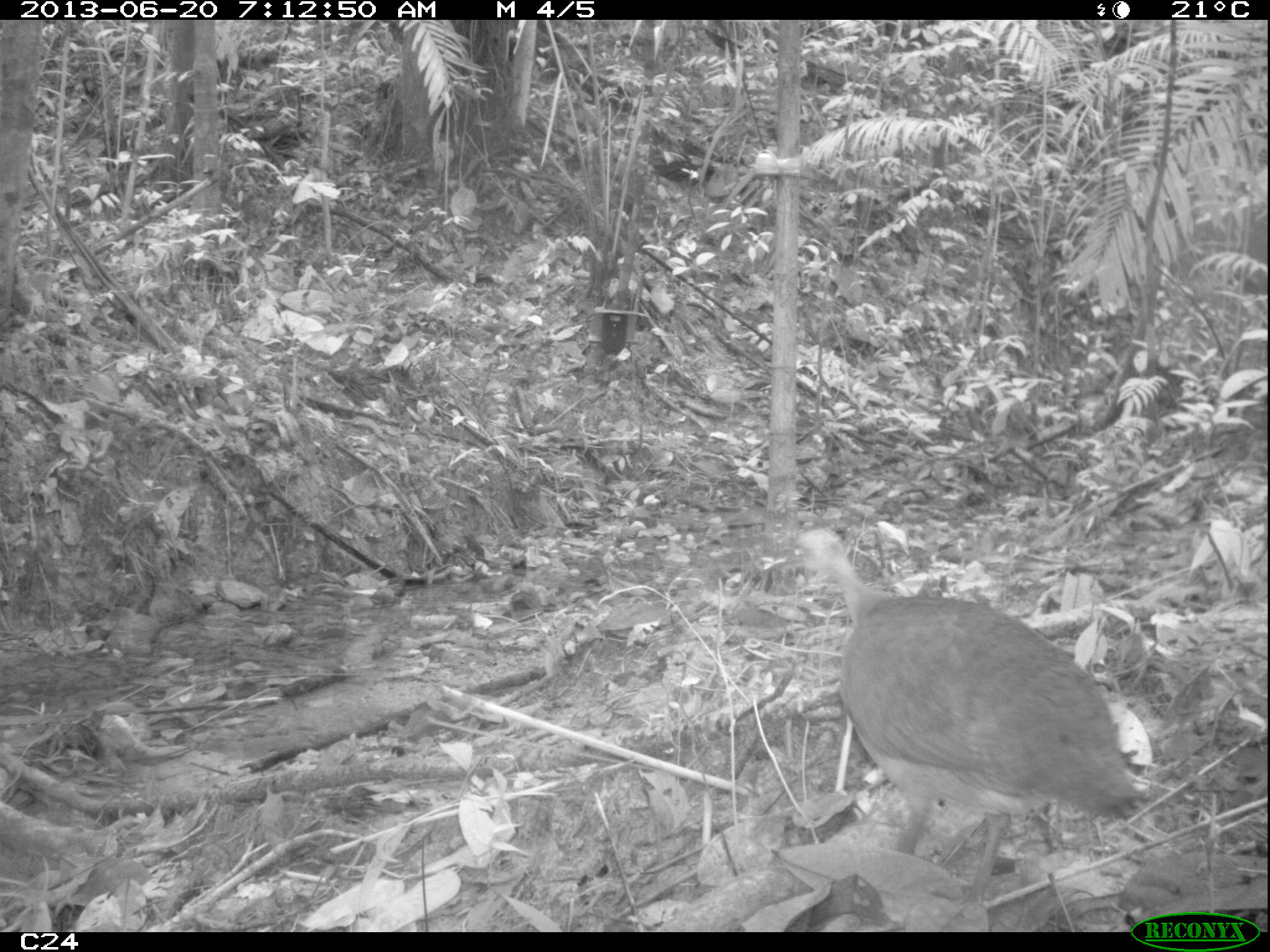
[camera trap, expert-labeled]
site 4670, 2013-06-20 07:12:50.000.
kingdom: Animalia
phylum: Chordata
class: Aves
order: Tinamiformes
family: Tinamidae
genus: Tinamus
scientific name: Tinamus major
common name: great tinamou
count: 1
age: adult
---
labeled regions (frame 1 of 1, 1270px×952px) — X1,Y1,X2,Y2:
tinamus major: 797,523,1156,913